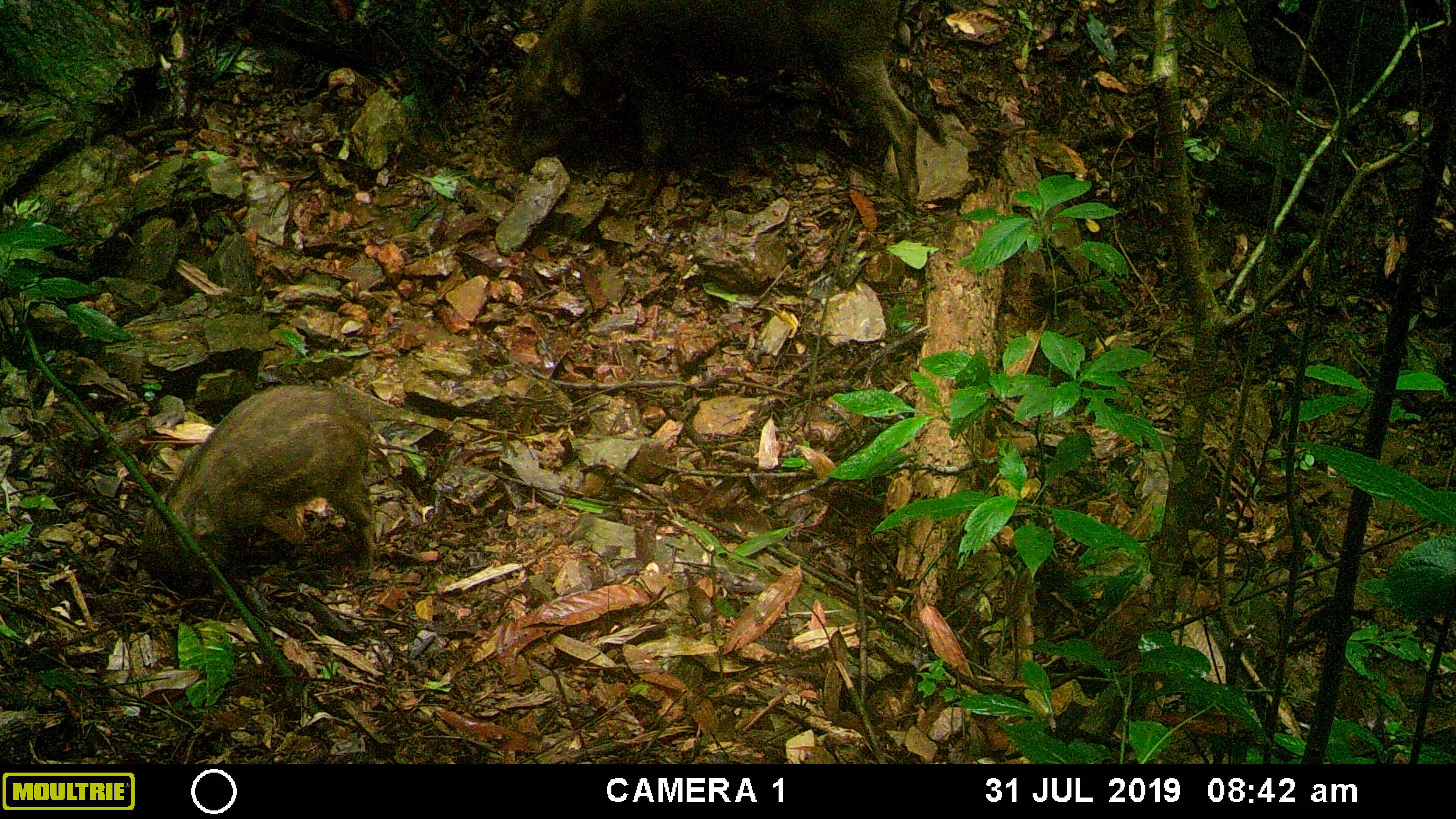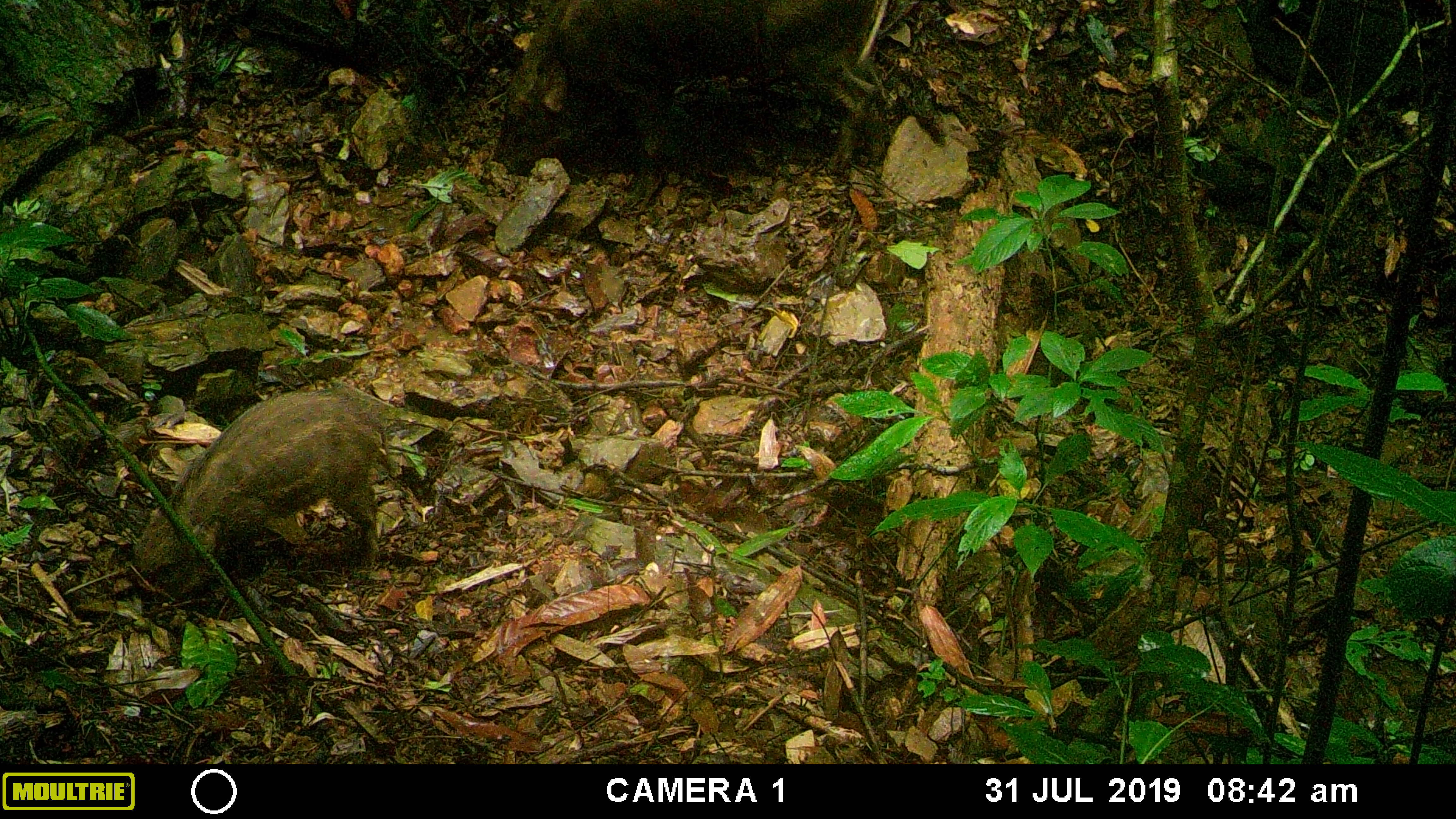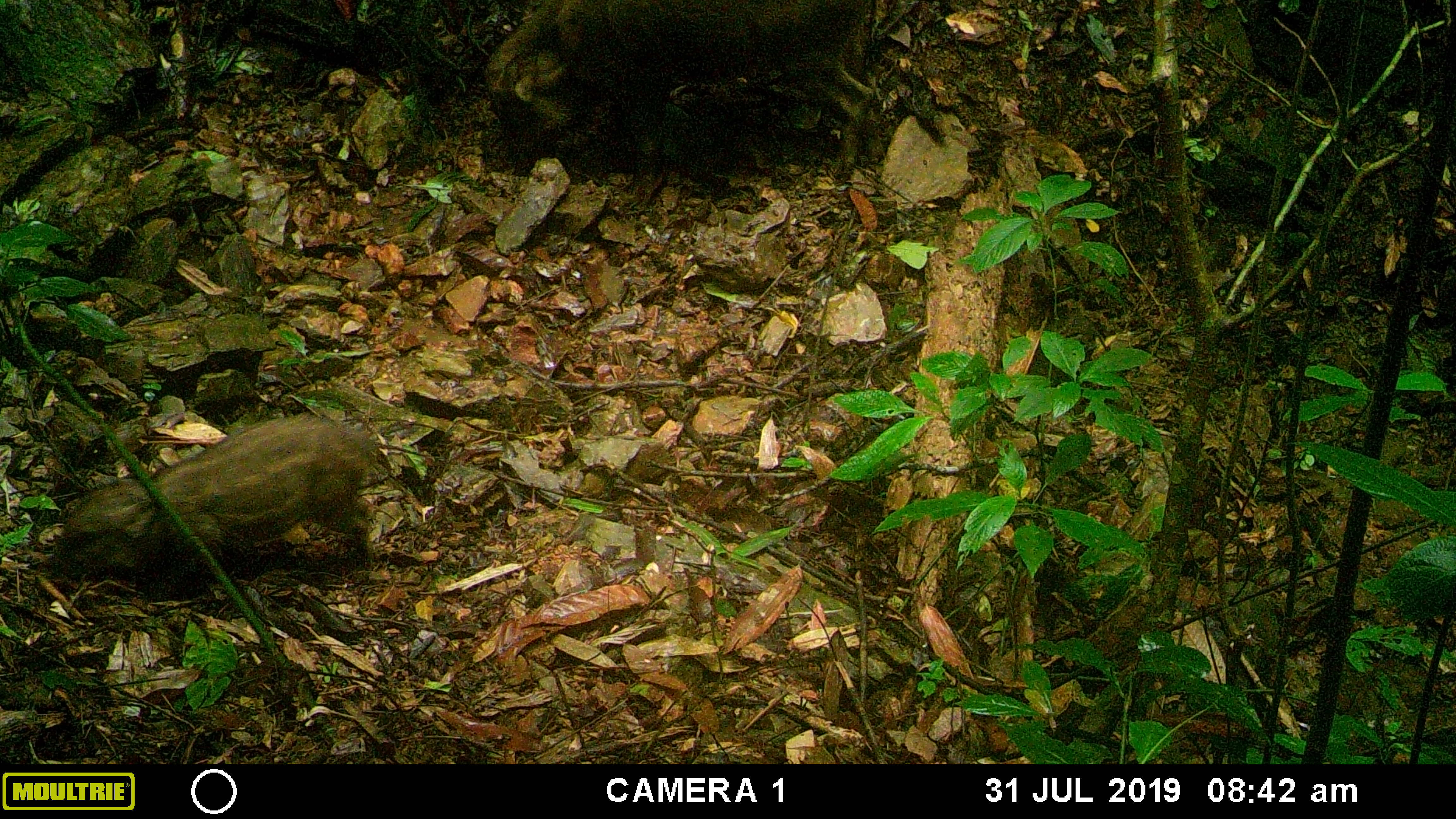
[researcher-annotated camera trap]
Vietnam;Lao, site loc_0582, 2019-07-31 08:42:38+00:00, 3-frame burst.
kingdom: Animalia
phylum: Chordata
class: Mammalia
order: Artiodactyla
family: Suidae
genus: Sus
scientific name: Sus scrofa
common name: eurasian wild pig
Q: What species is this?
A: Eurasian wild pig (Sus scrofa).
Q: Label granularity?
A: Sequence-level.